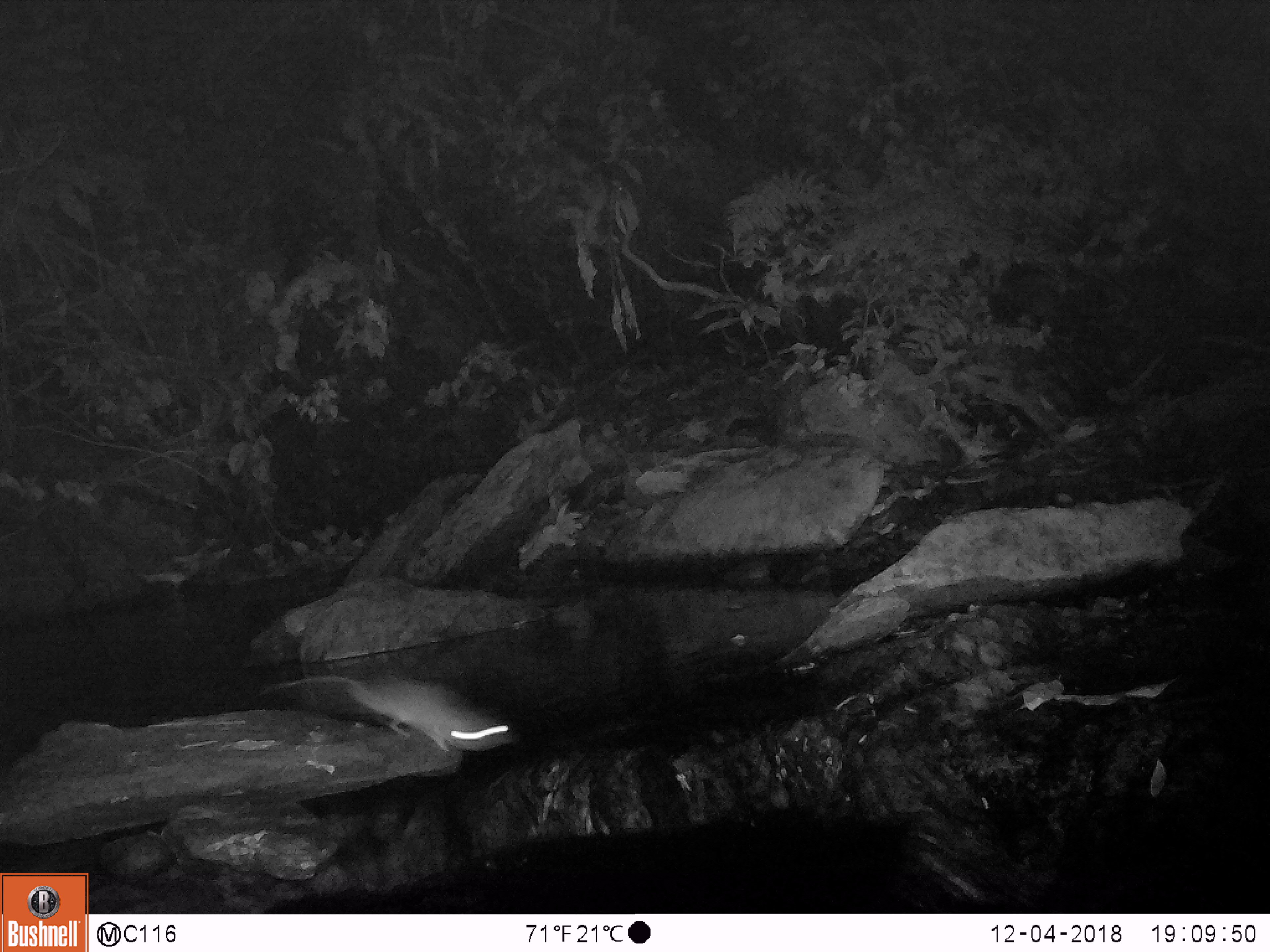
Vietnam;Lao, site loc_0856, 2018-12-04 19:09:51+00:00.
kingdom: Animalia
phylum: Chordata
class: Mammalia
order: Rodentia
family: Muridae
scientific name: Muridae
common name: old-world mice and rats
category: unidentified murid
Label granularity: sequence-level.